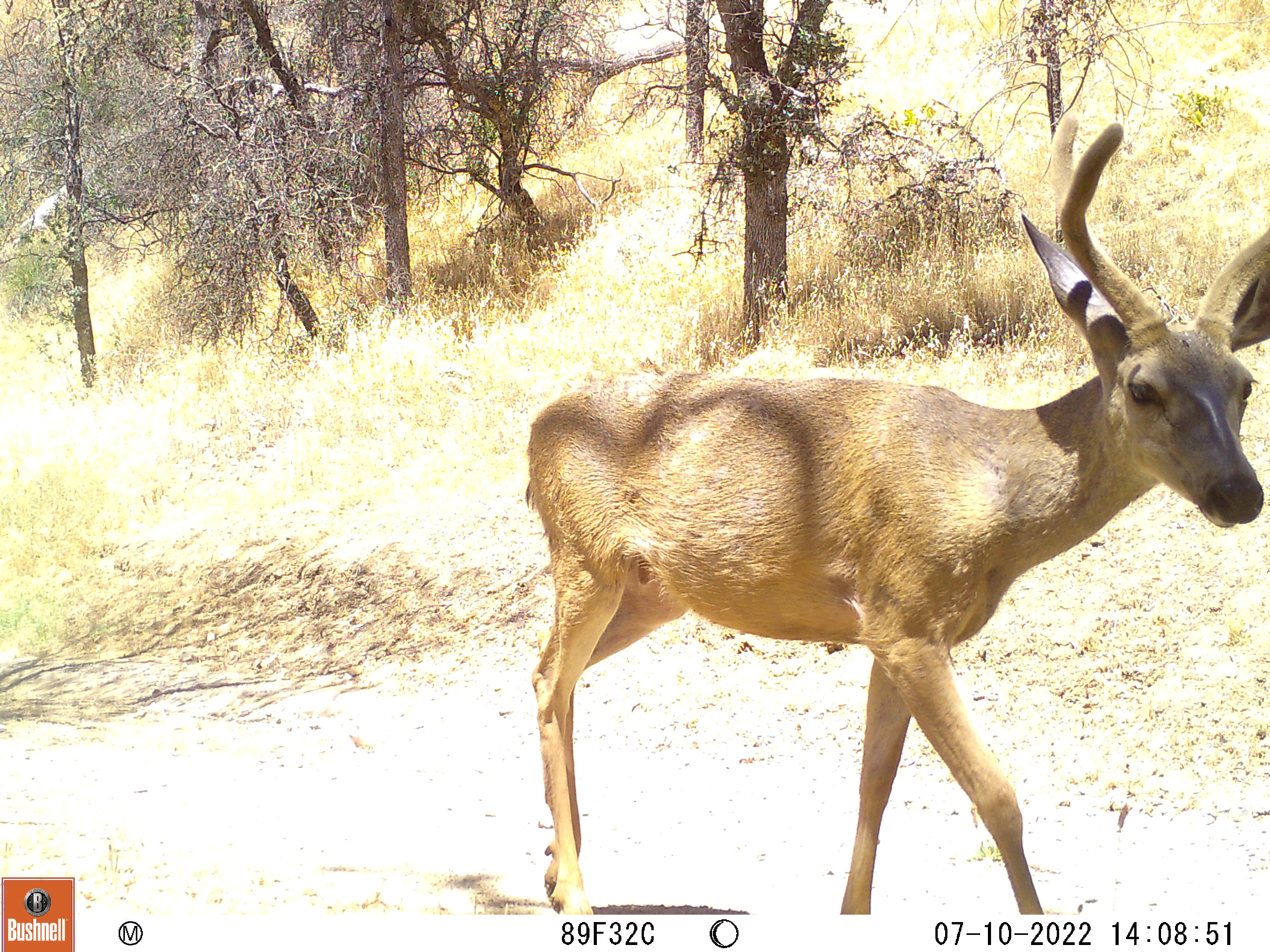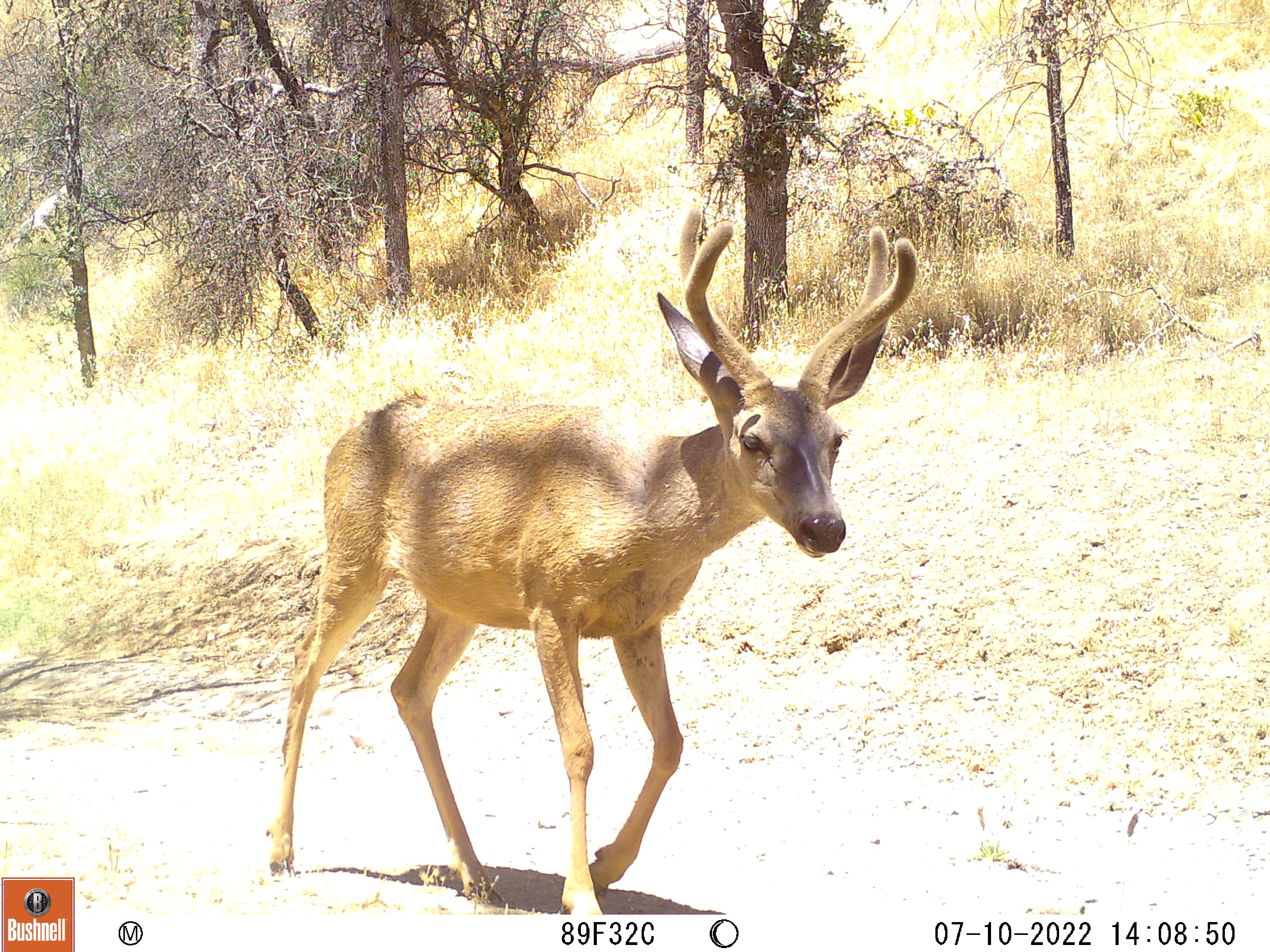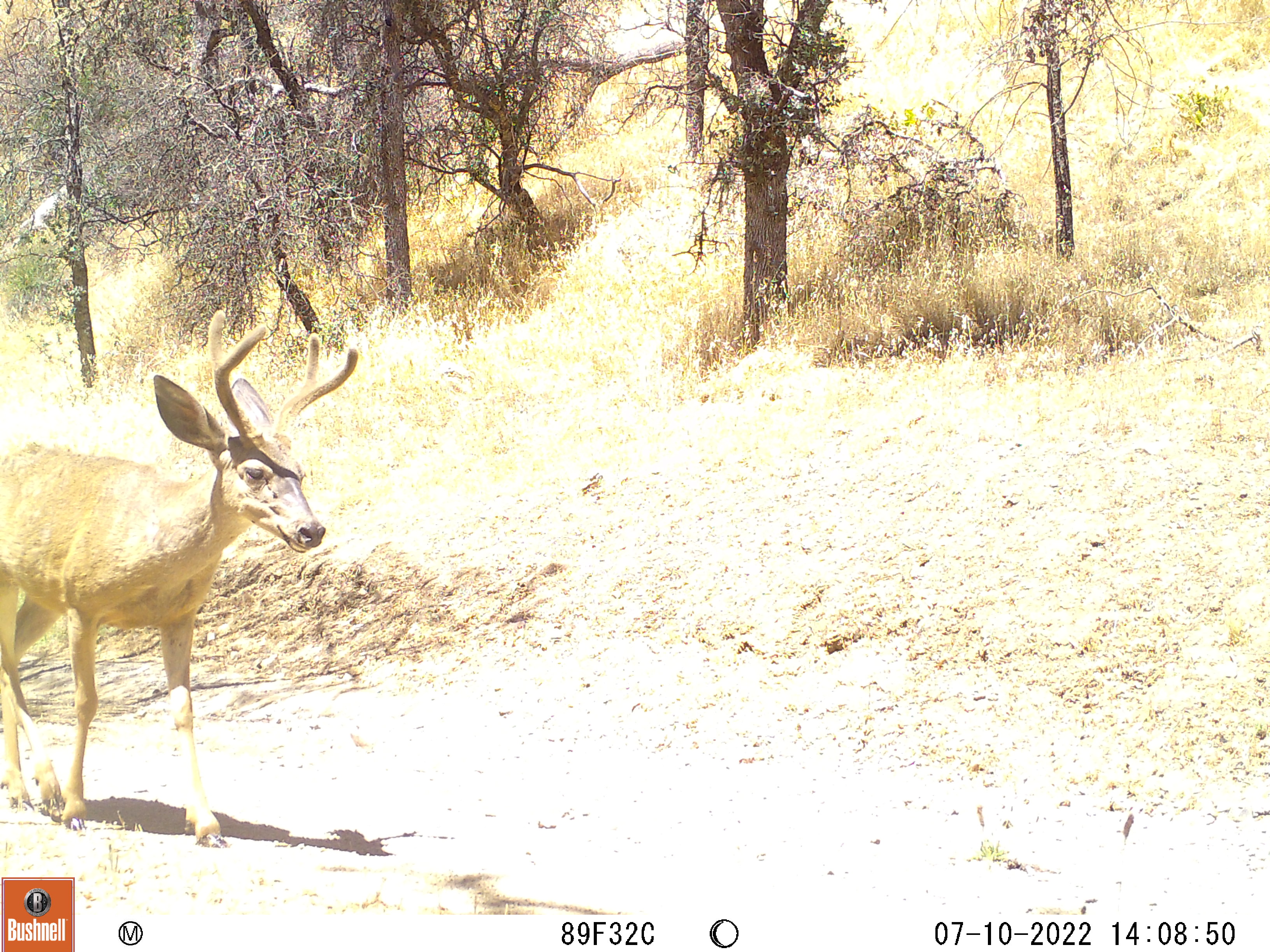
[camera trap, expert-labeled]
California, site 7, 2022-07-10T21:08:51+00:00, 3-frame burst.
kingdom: Animalia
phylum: Chordata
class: Mammalia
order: Artiodactyla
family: Cervidae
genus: Odocoileus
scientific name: Odocoileus hemionus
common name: mule deer